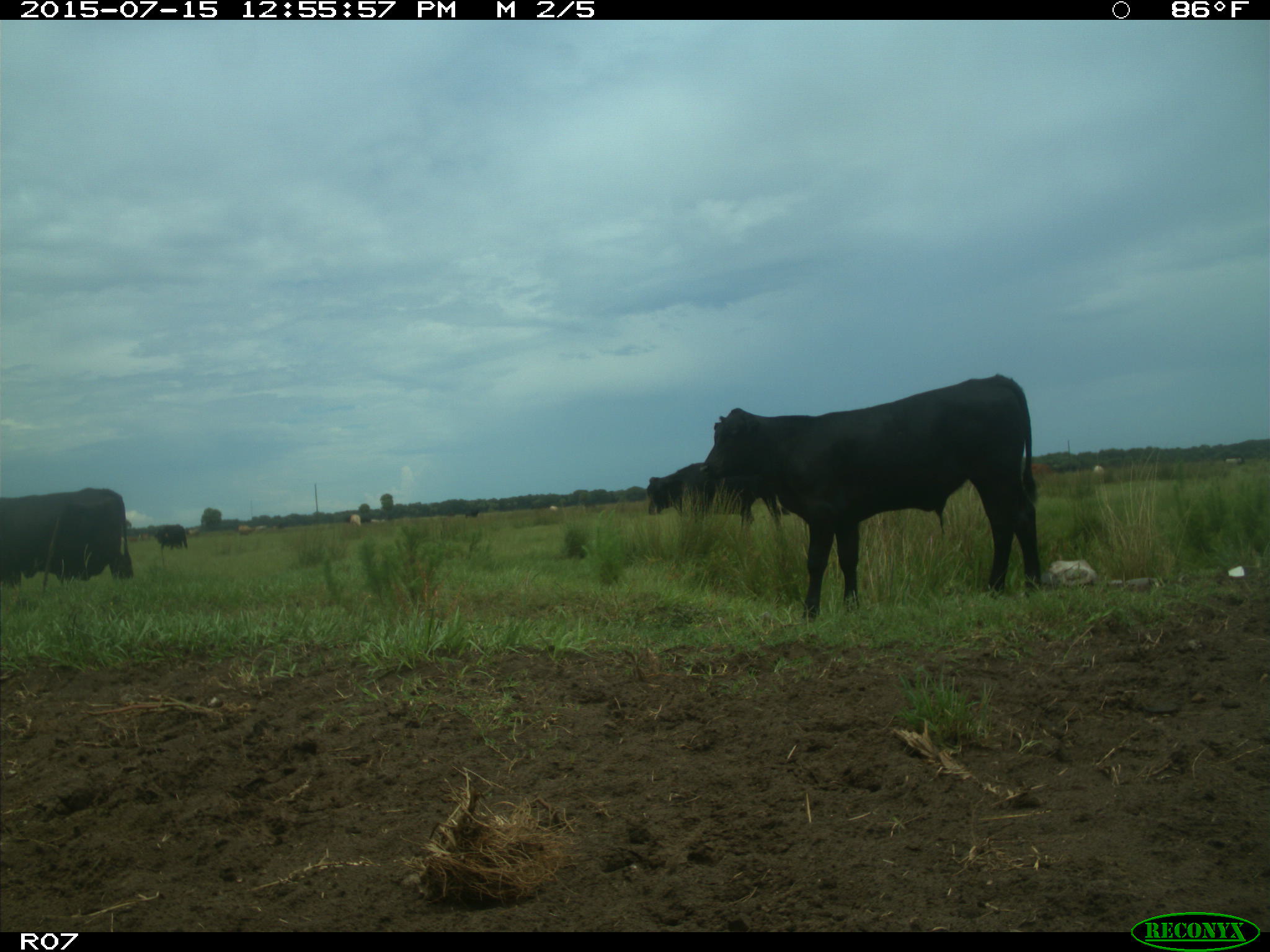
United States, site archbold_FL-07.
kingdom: Animalia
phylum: Chordata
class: Mammalia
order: Artiodactyla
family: Bovidae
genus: Bos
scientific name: Bos taurus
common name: domestic cow